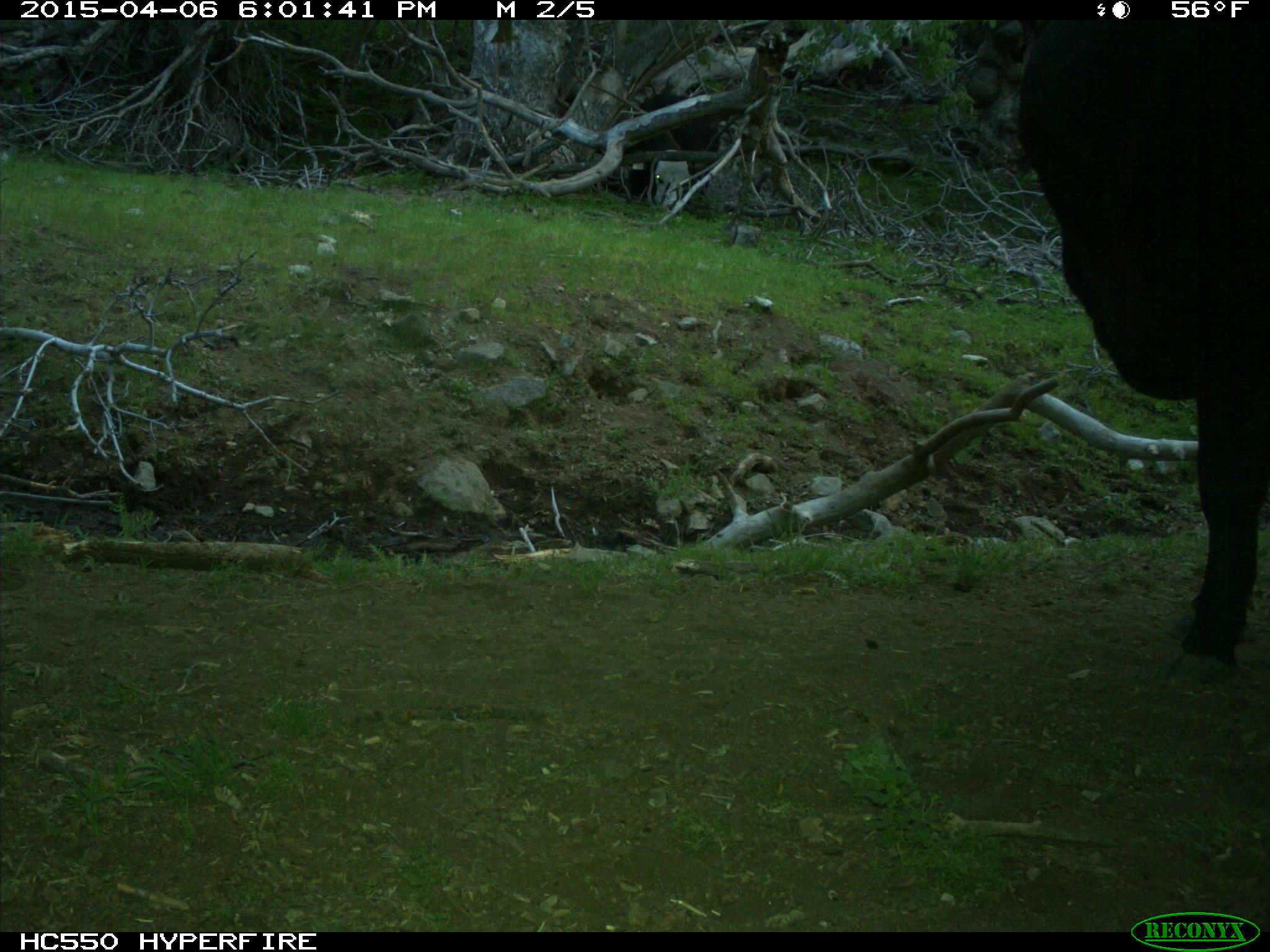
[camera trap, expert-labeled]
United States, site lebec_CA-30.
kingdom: Animalia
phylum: Chordata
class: Mammalia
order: Artiodactyla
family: Bovidae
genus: Bos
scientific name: Bos taurus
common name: domestic cow